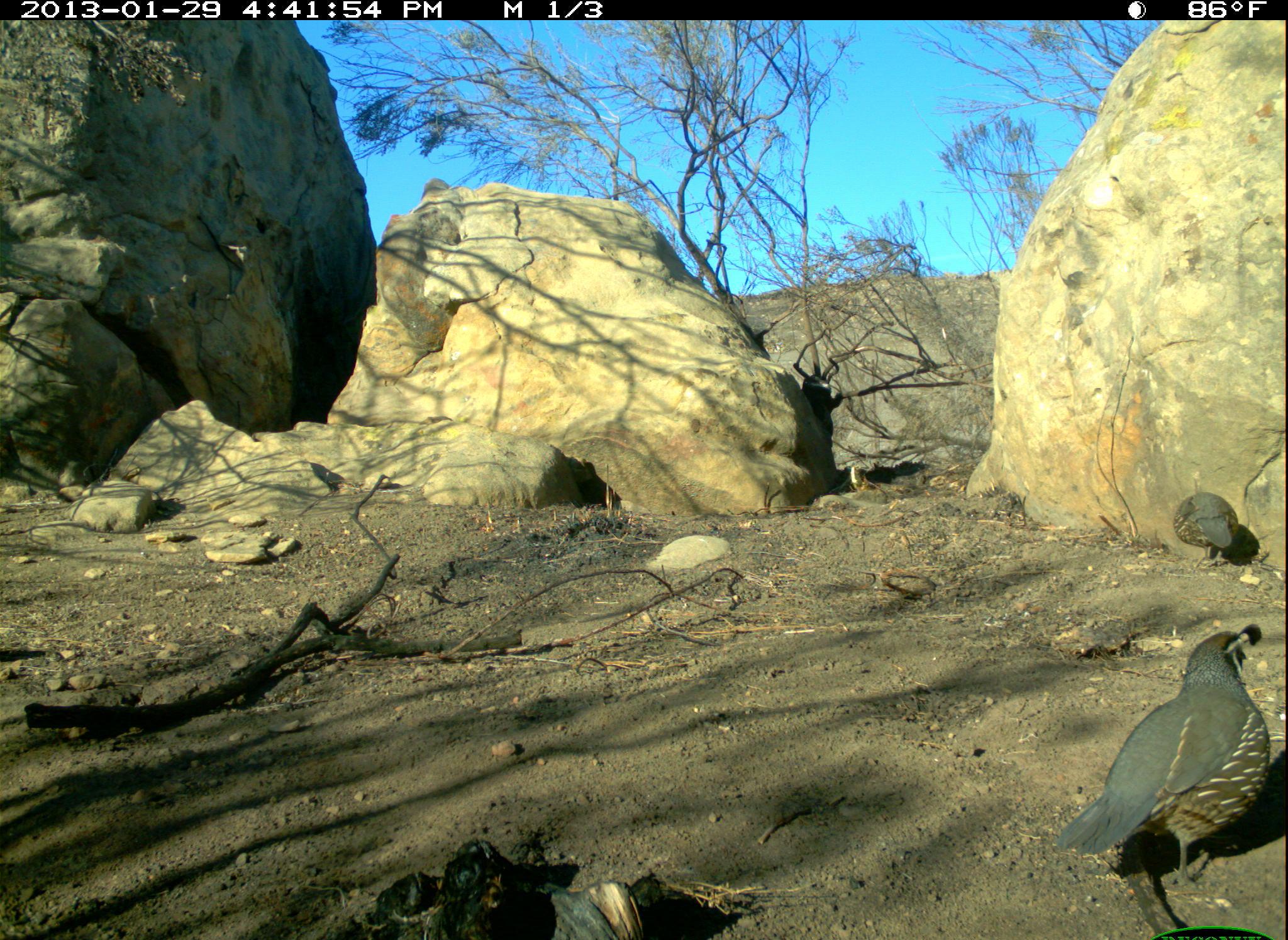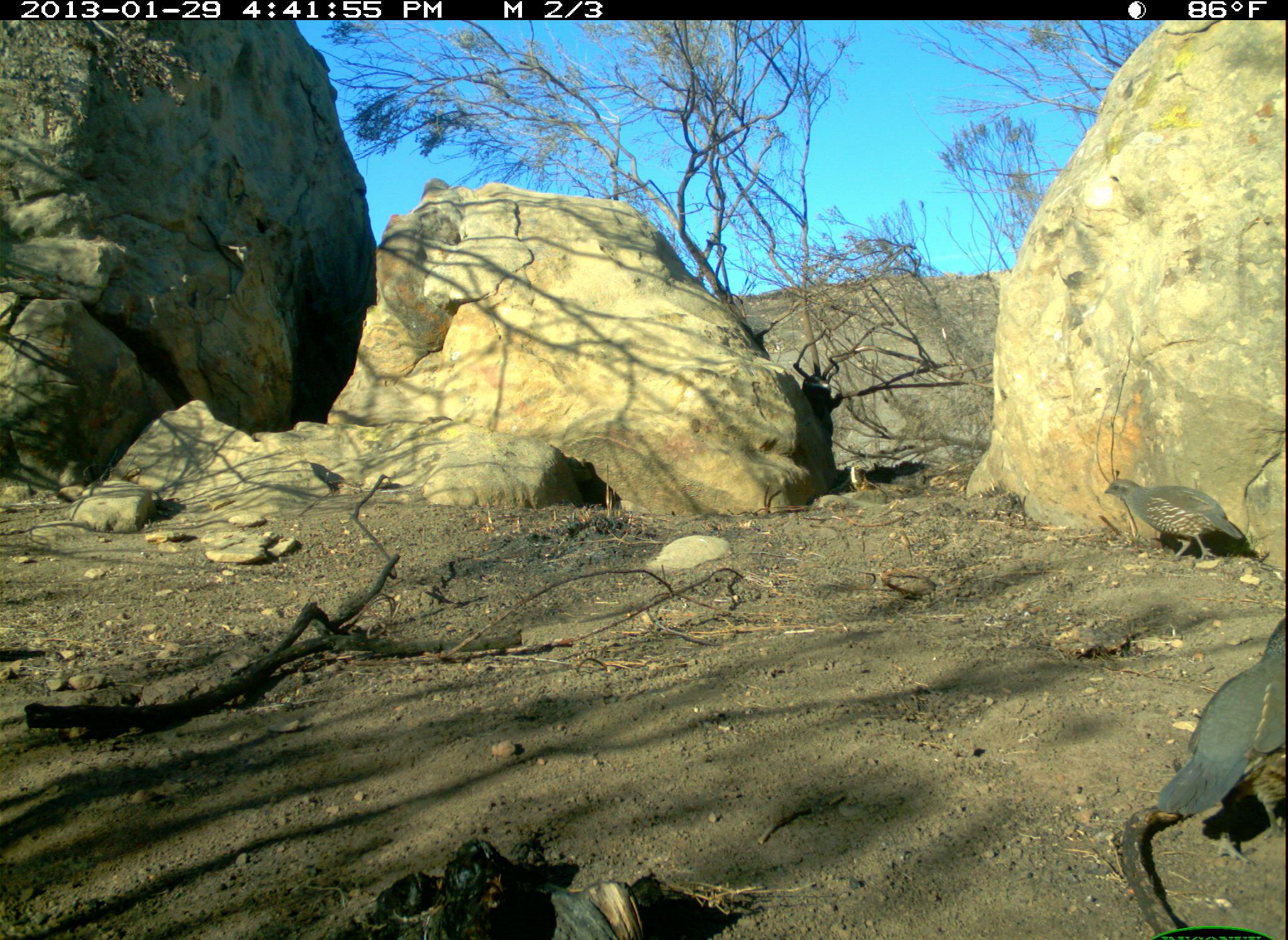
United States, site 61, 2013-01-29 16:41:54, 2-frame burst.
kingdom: Animalia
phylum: Chordata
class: Aves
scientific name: Aves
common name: bird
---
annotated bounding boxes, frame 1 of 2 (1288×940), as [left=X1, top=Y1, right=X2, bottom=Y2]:
bird: [left=1056, top=614, right=1283, bottom=892]; [left=1164, top=485, right=1249, bottom=573]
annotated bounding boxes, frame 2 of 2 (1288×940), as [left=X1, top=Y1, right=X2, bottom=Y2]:
bird: [left=1154, top=602, right=1286, bottom=852]; [left=1100, top=462, right=1254, bottom=575]